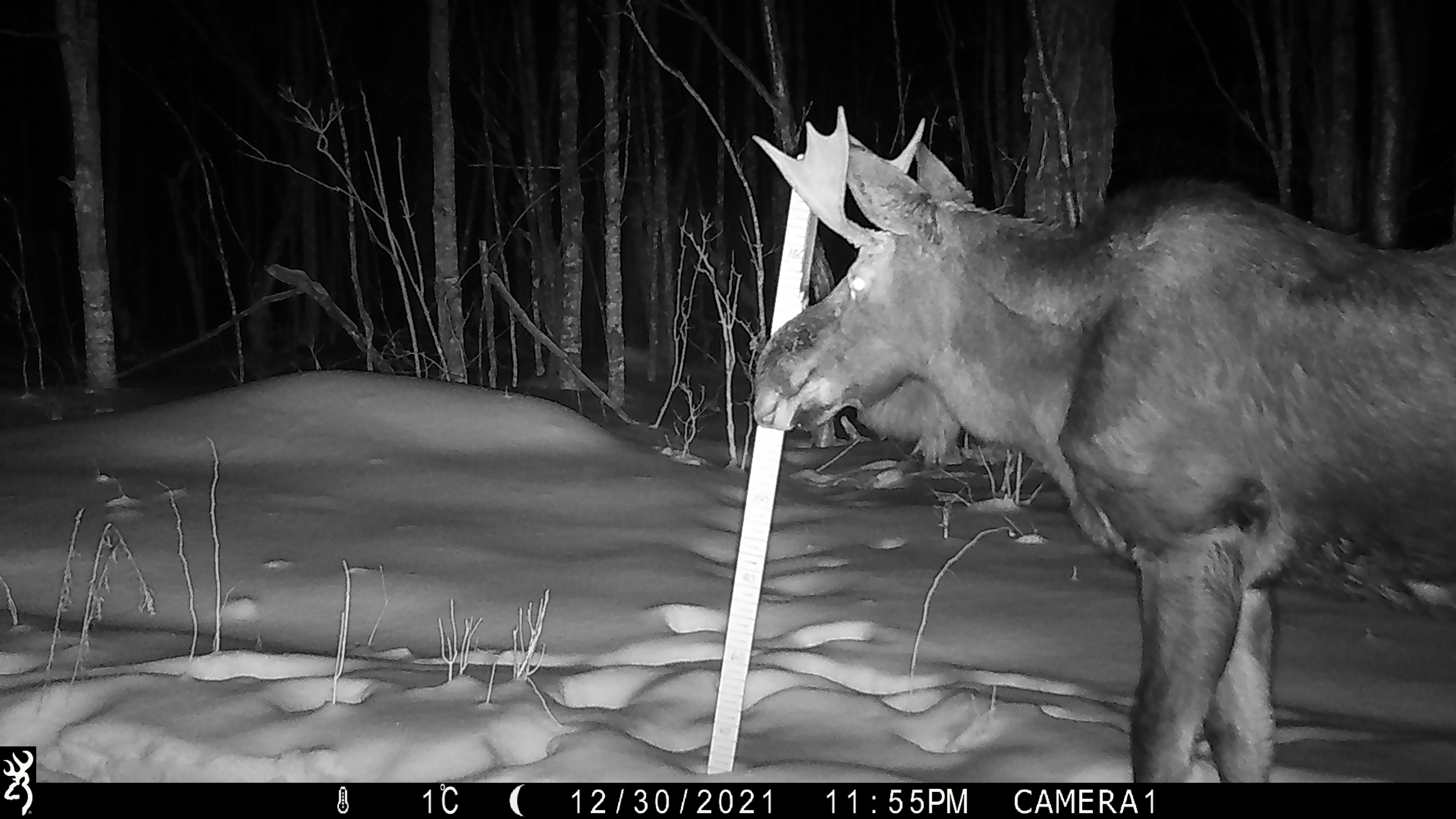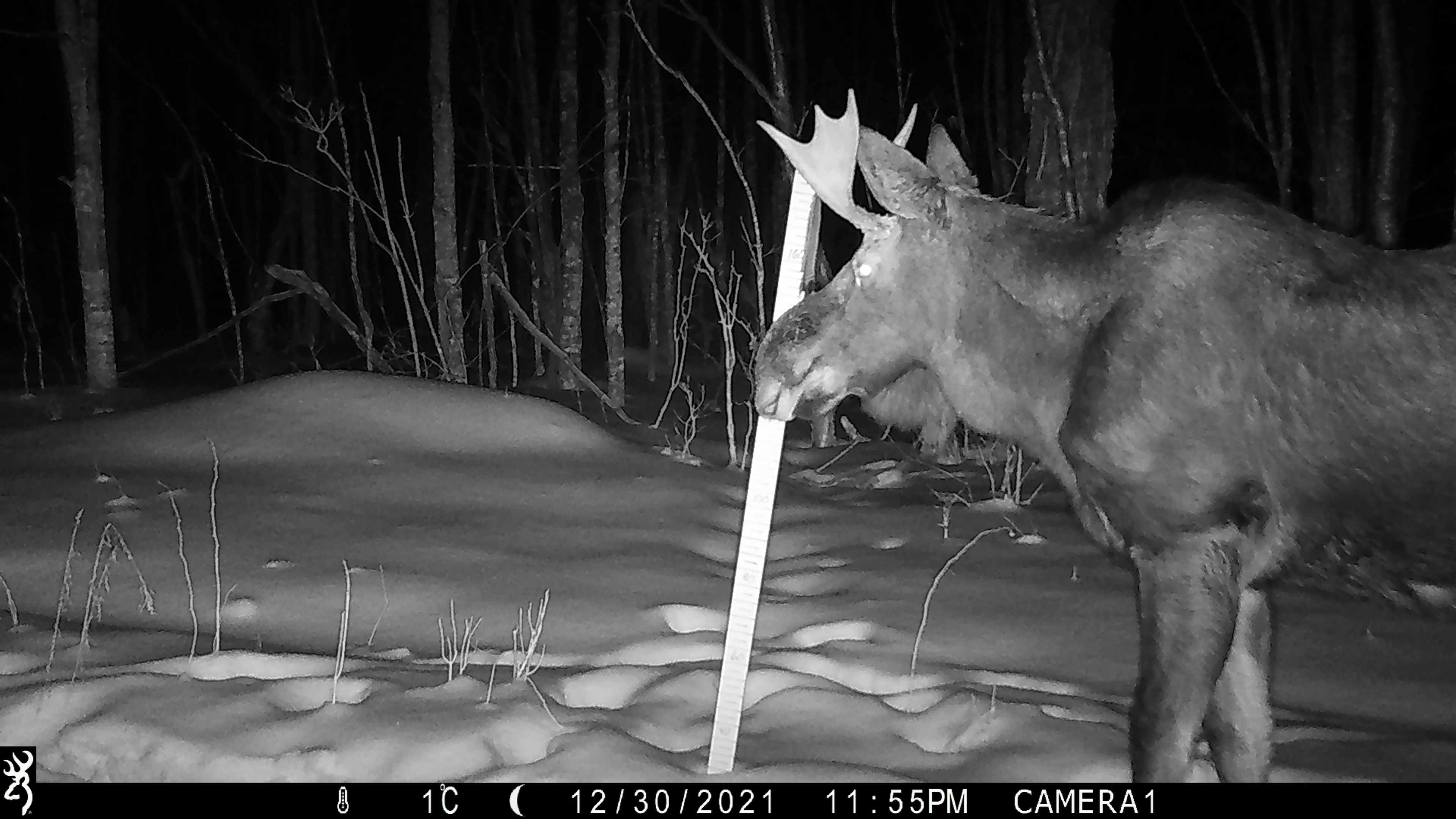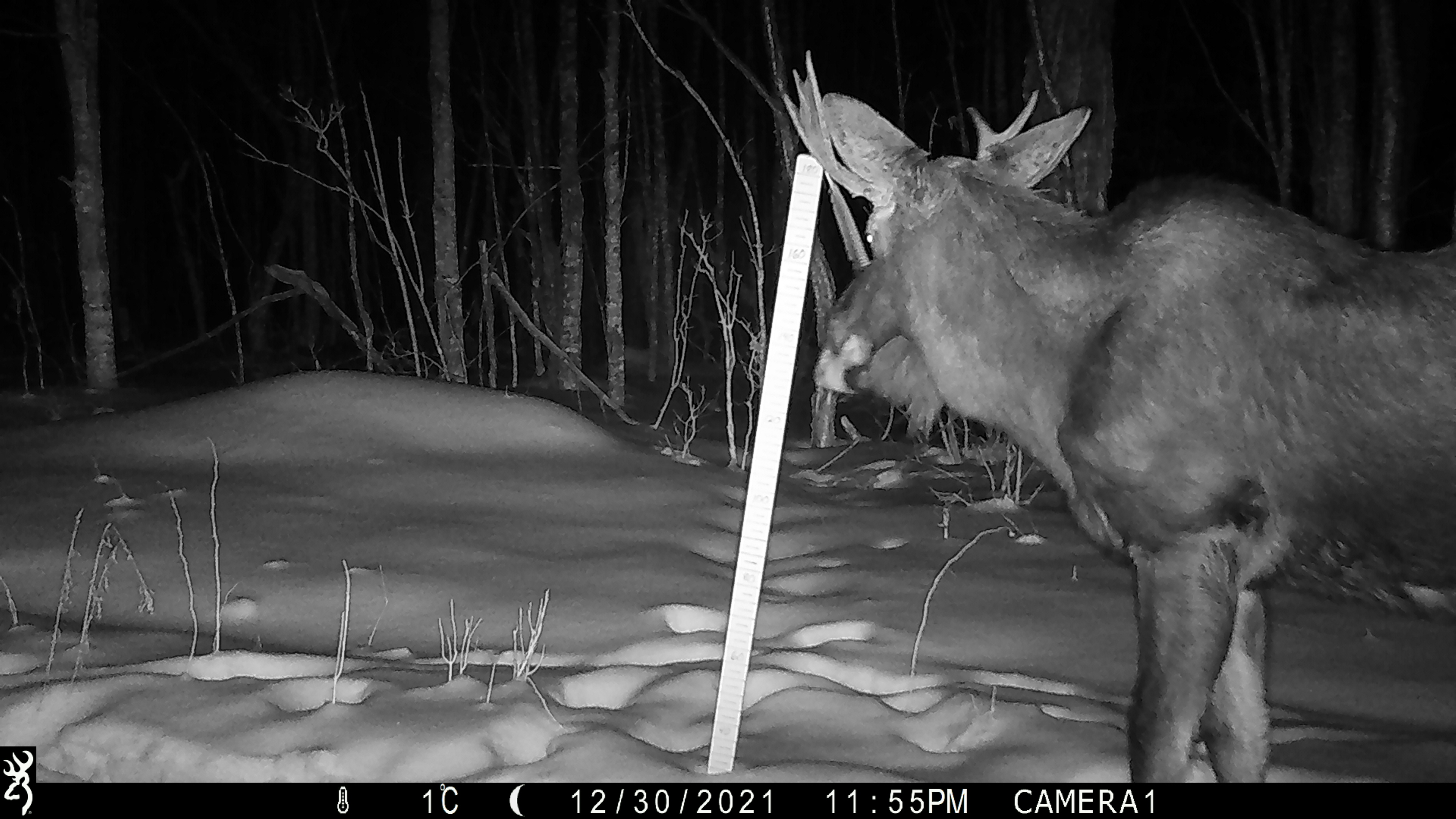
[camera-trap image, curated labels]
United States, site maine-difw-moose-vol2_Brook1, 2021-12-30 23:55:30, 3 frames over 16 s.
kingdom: Animalia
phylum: Chordata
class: Mammalia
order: Artiodactyla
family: Cervidae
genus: Alces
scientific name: Alces alces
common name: moose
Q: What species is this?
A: Moose (Alces alces).